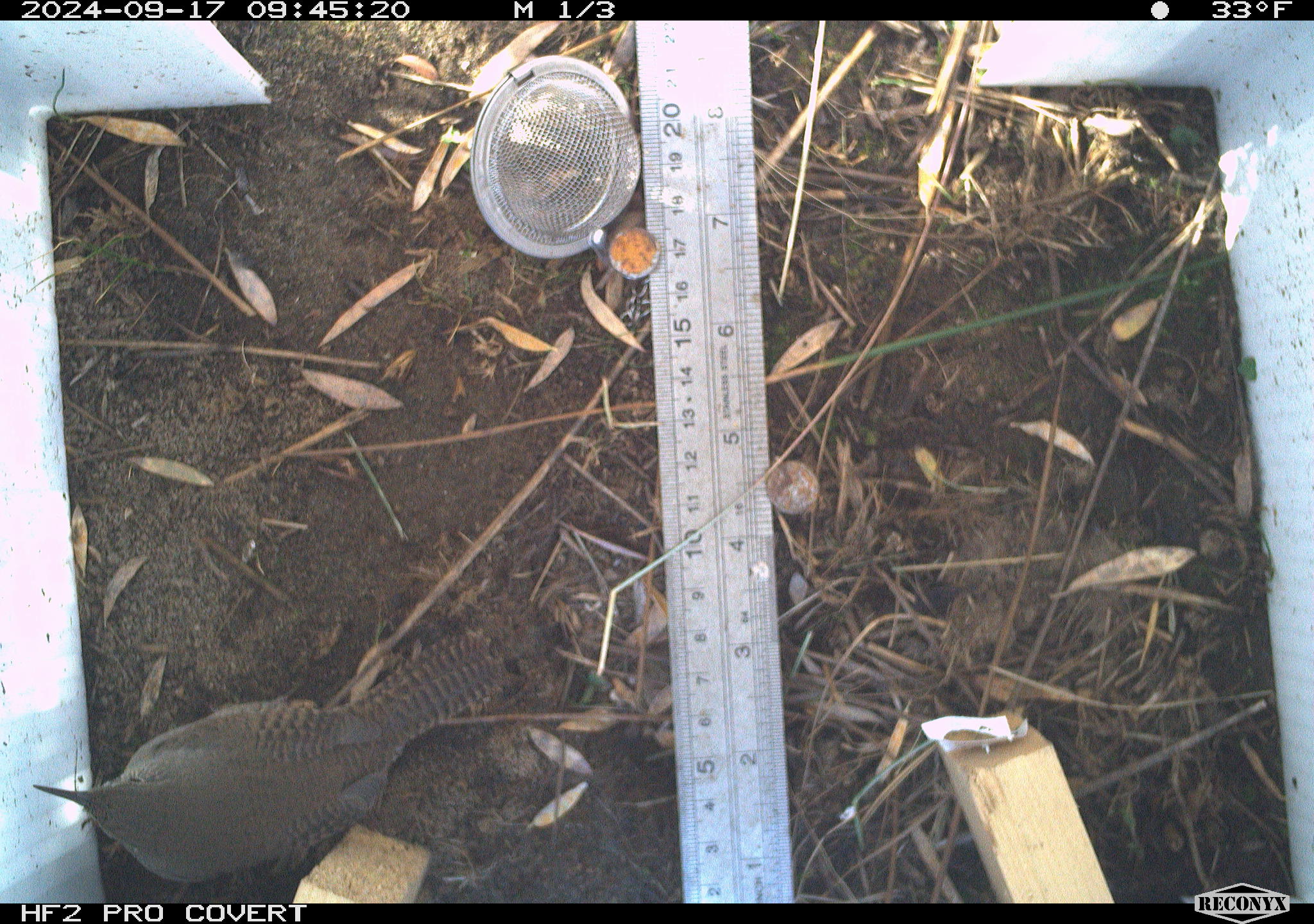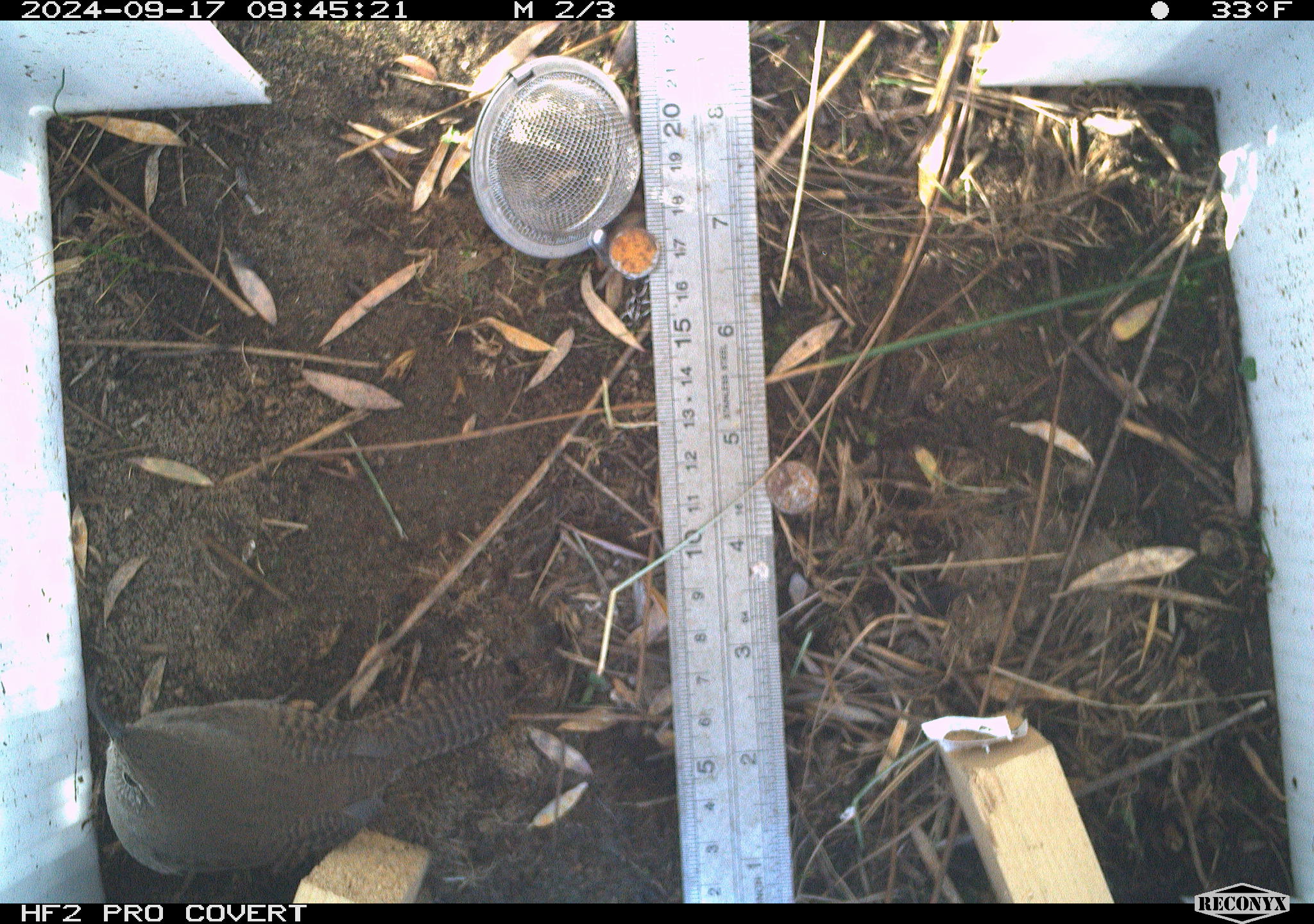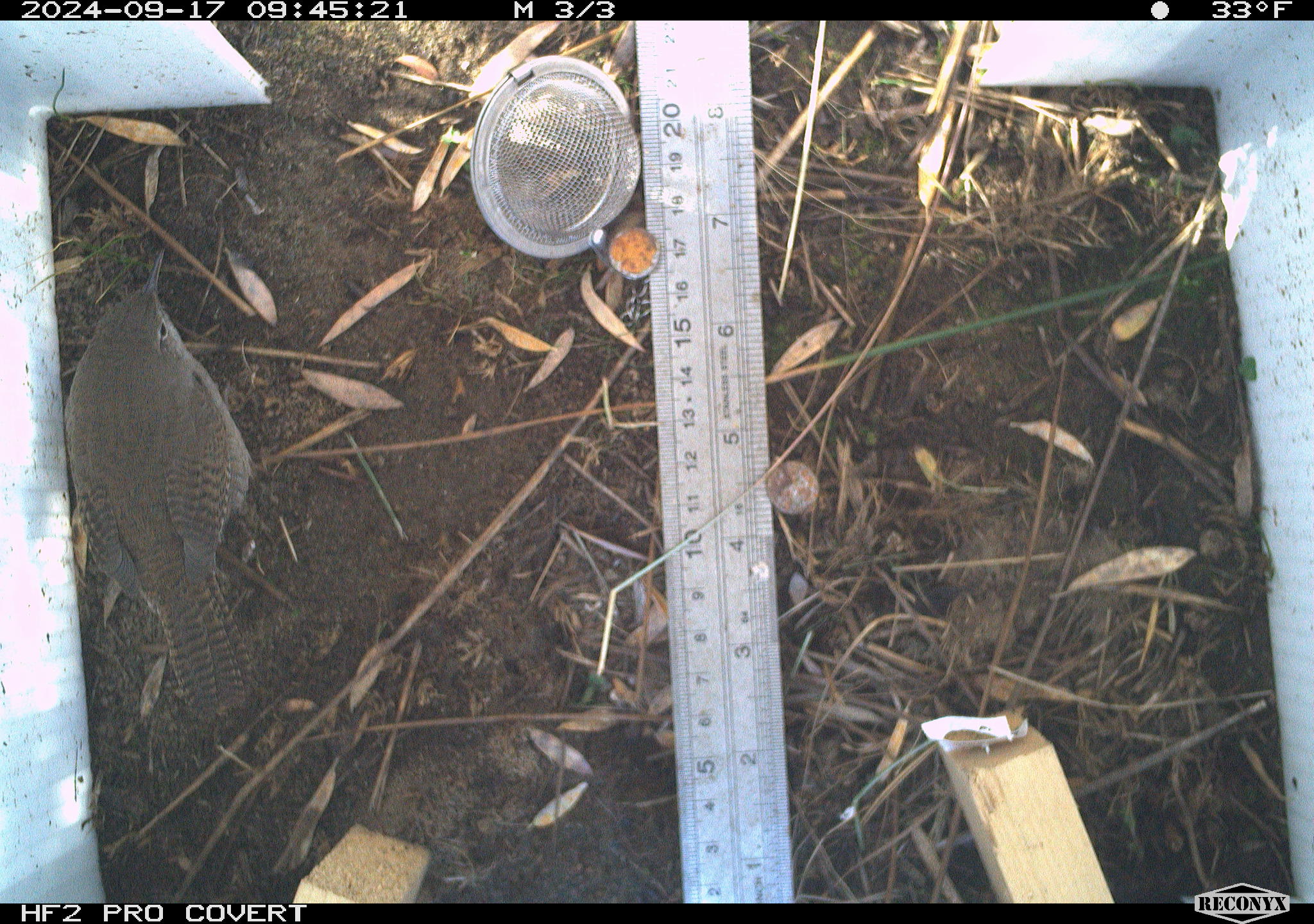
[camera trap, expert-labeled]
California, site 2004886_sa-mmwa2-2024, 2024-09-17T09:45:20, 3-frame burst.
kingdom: Animalia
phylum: Chordata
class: Aves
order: Passeriformes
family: Troglodytidae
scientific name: Troglodytidae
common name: wren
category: troglodytidae family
Troglodytidae family (wren) (Troglodytidae).